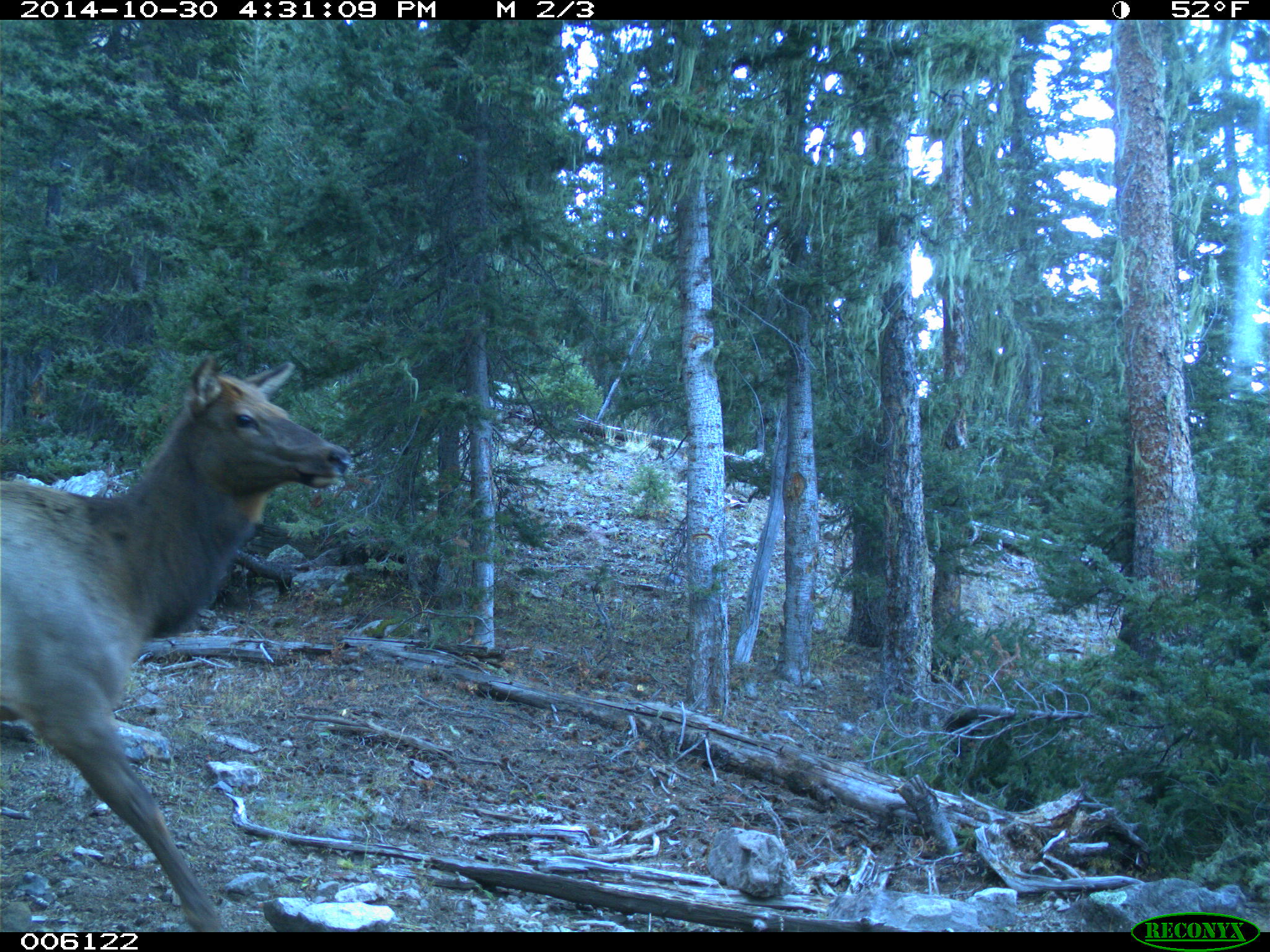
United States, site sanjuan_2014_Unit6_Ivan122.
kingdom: Animalia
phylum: Chordata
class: Mammalia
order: Artiodactyla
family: Cervidae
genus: Cervus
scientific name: Cervus elaphus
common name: red deer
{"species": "Cervus elaphus (red deer)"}